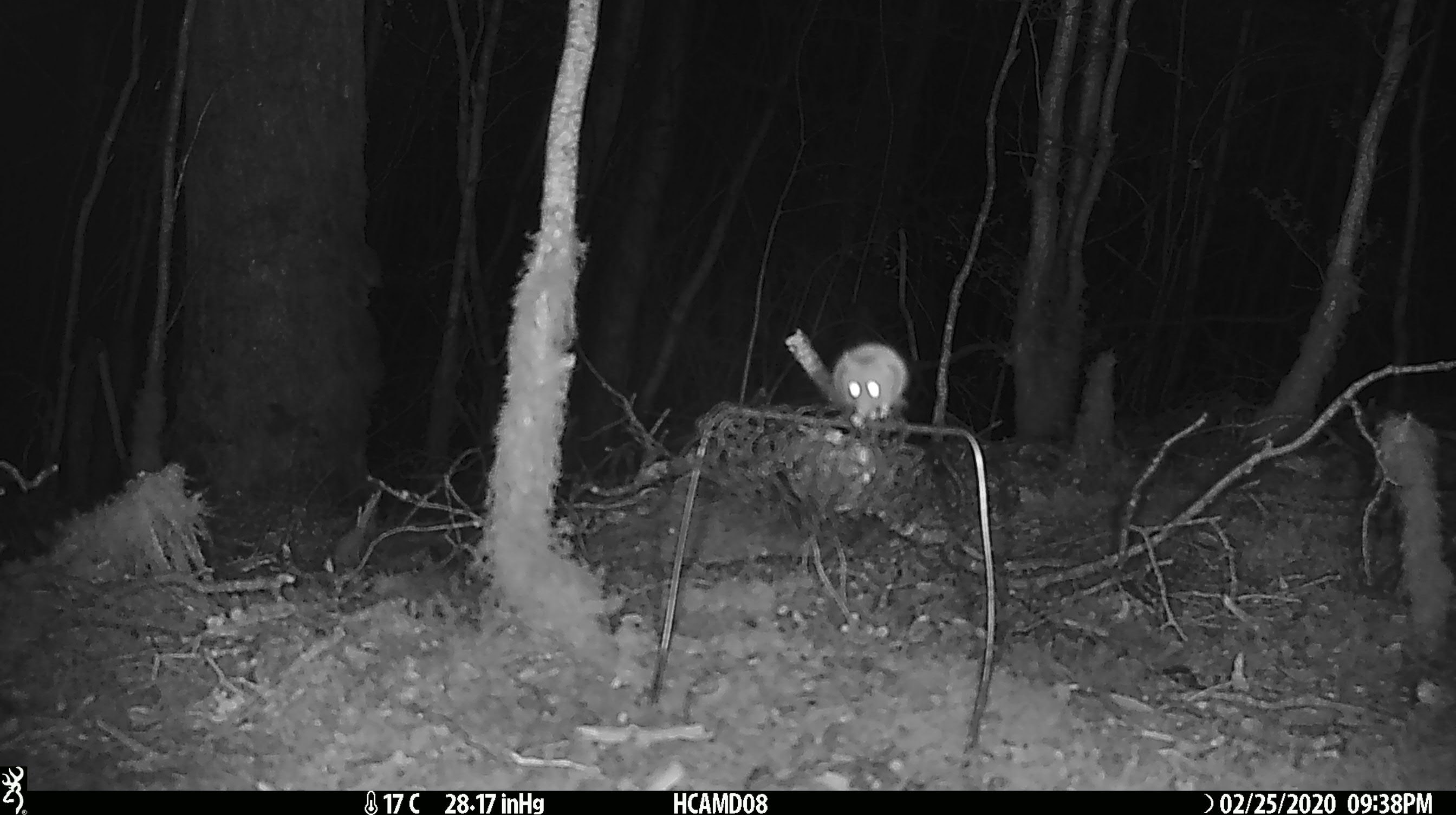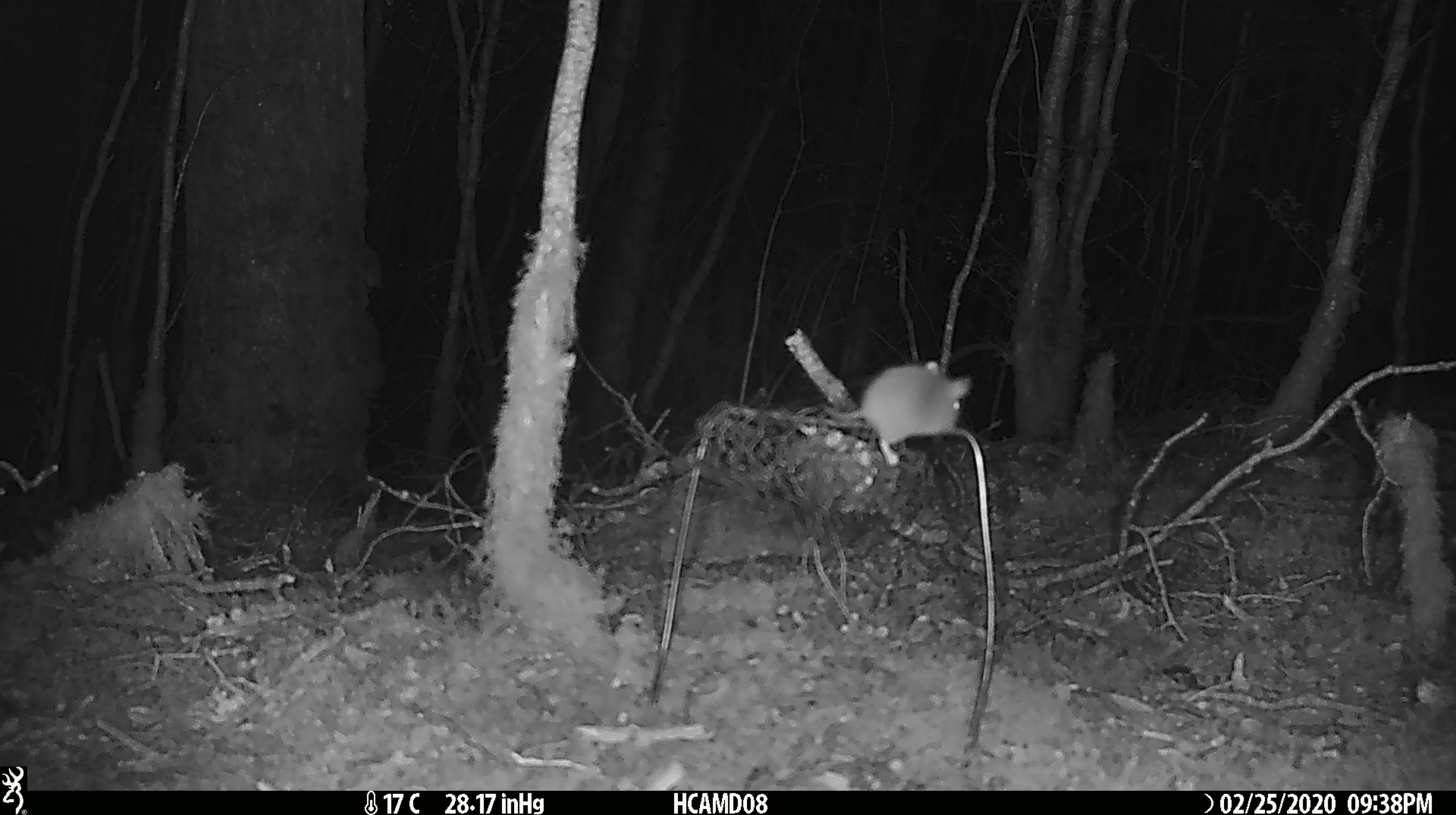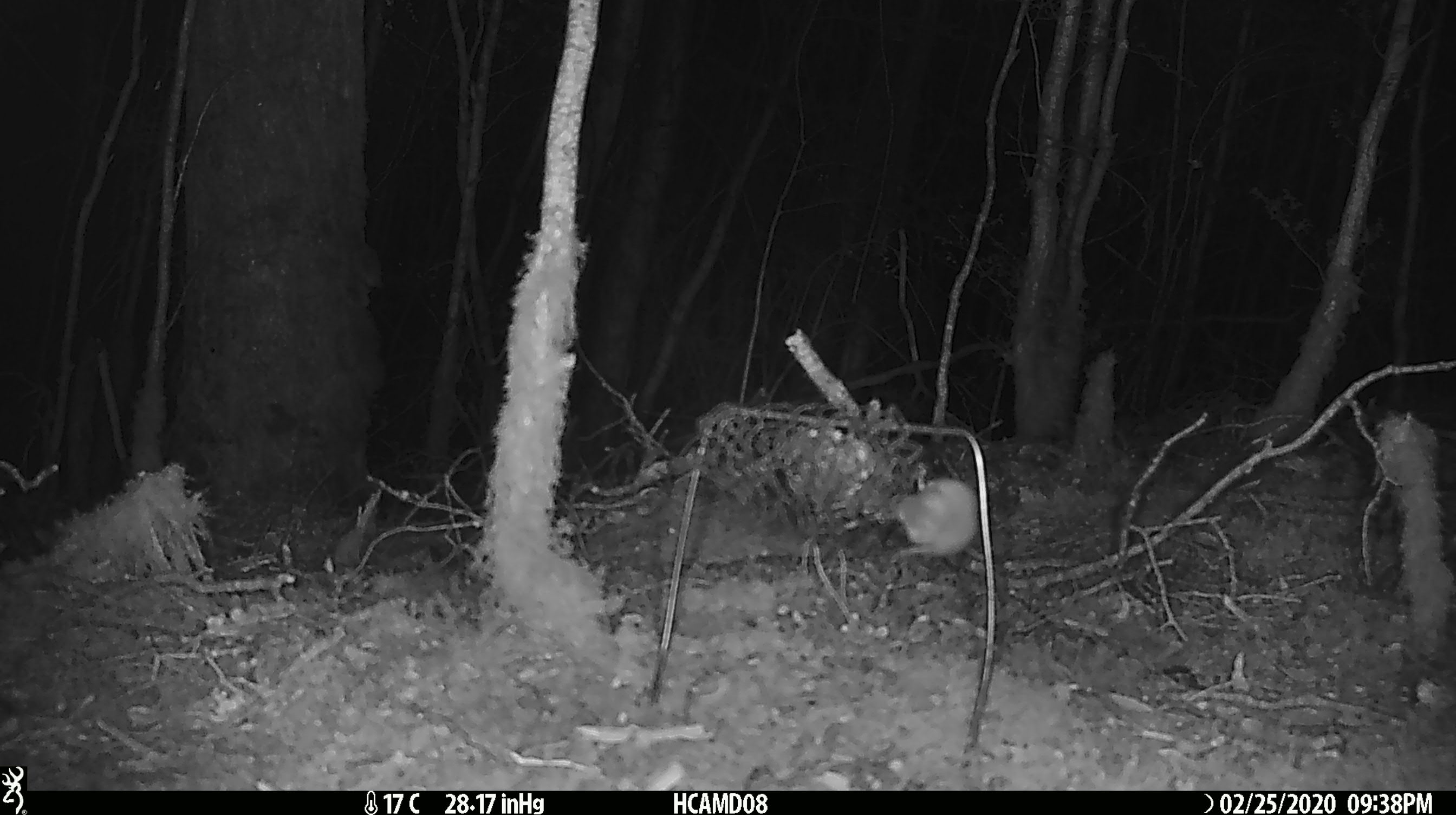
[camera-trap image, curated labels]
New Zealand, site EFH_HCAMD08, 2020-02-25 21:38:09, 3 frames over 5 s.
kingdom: Animalia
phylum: Chordata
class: Mammalia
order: Rodentia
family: Muridae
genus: Mus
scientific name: Mus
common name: mouse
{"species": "mouse (Mus)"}